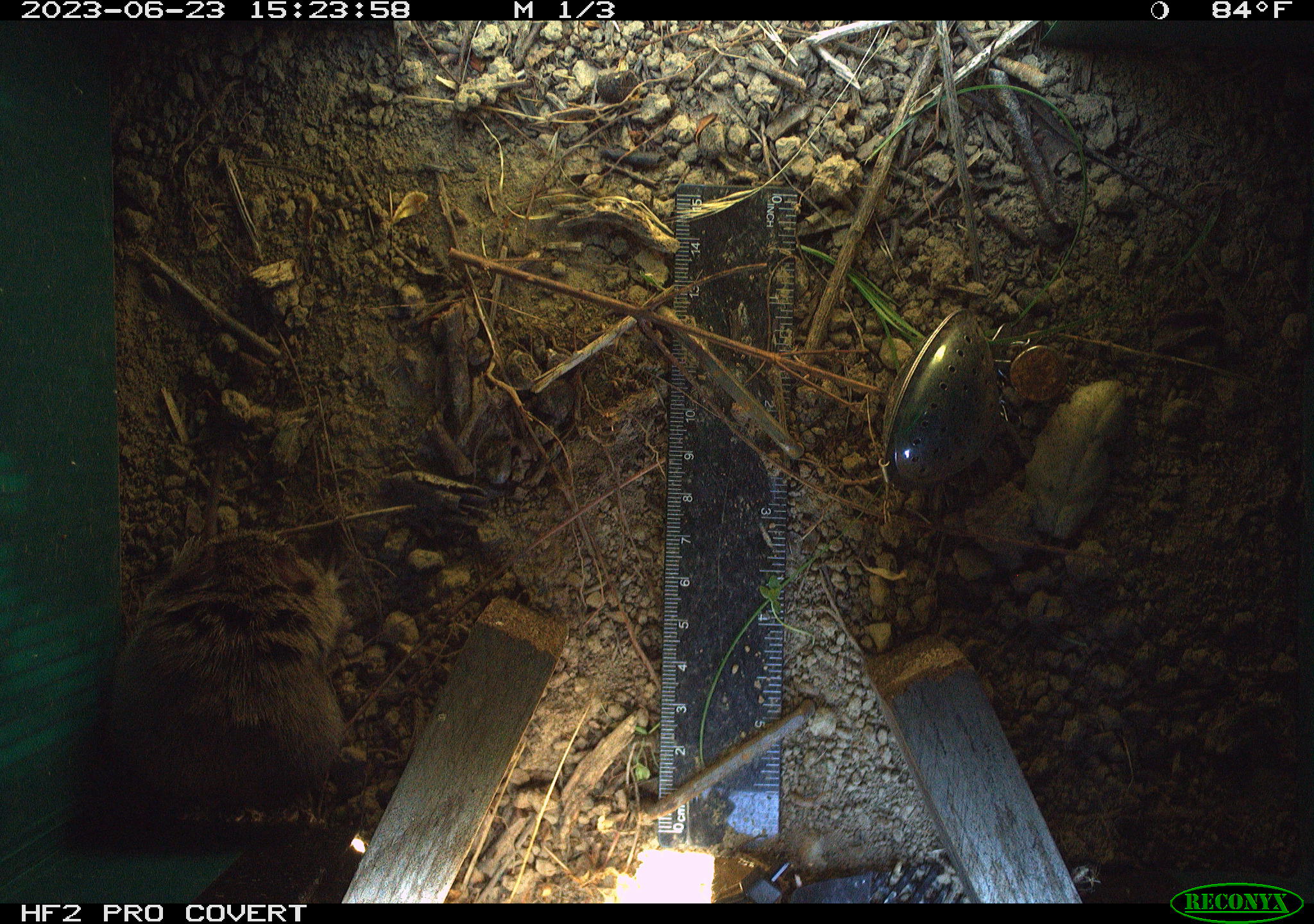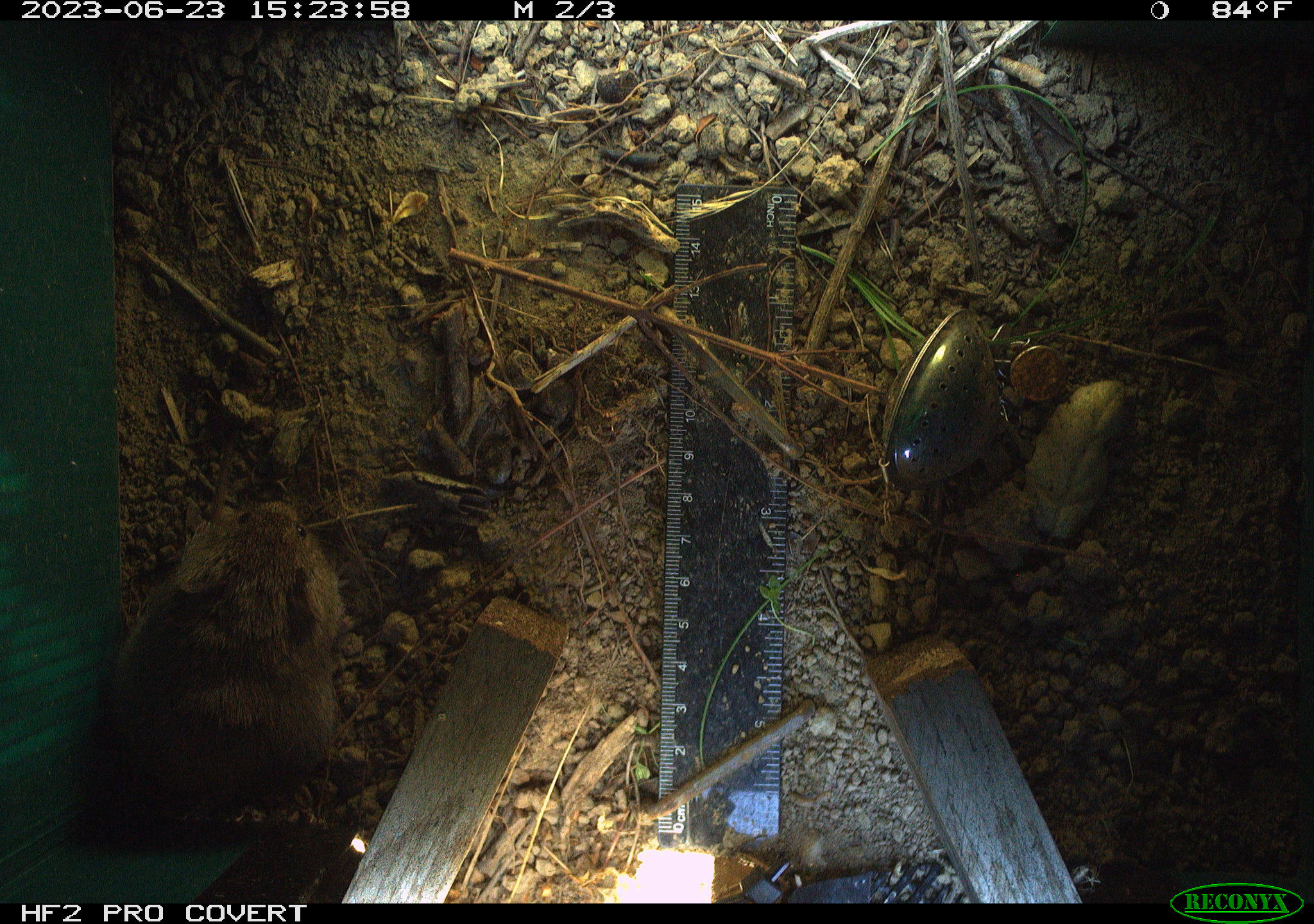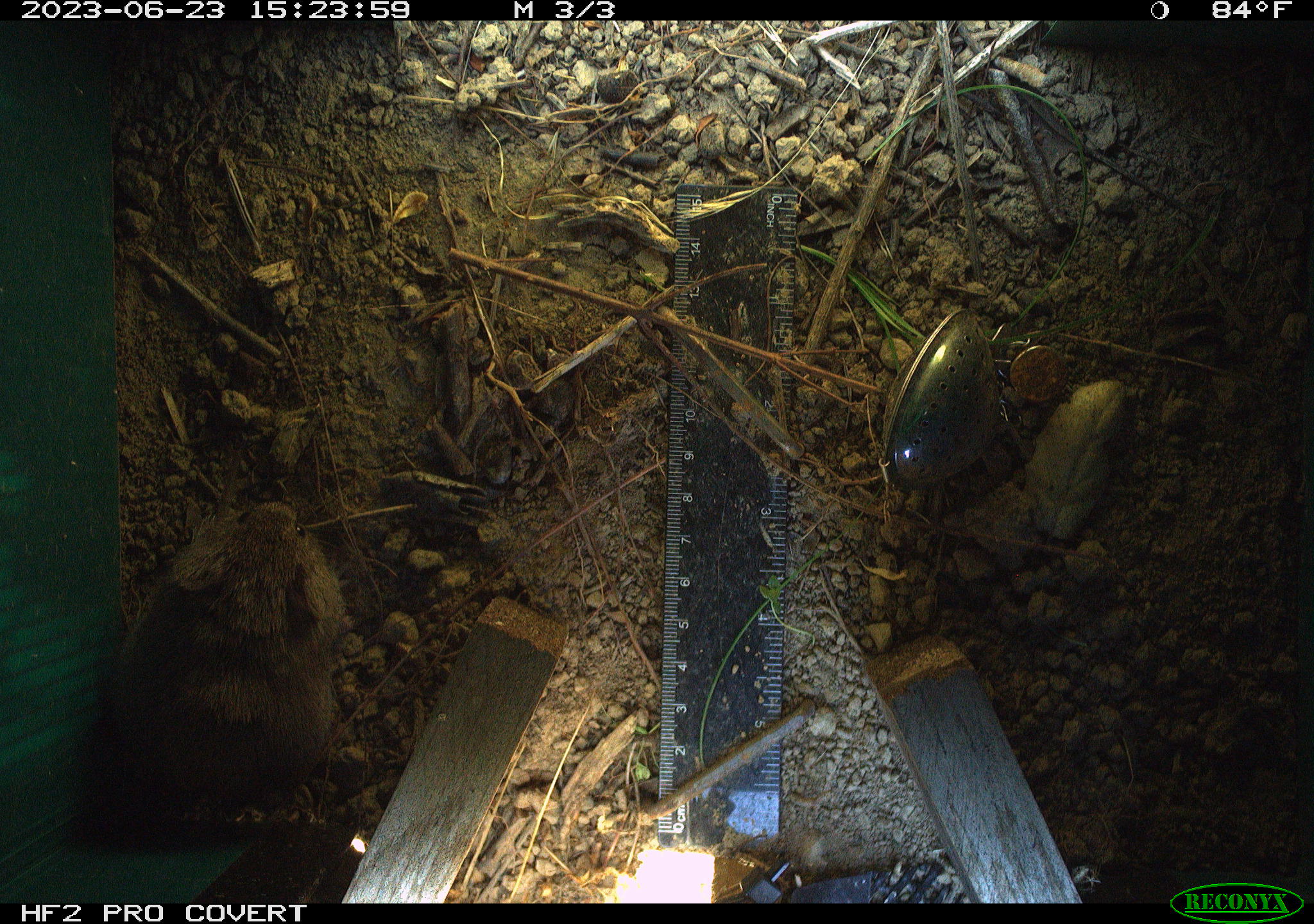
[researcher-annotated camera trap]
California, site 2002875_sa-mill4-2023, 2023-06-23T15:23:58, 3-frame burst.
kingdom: Animalia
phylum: Chordata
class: Mammalia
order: Rodentia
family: Cricetidae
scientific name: Arvicolinae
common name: voles, lemmings, and muskrats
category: arvicolinae subfamily